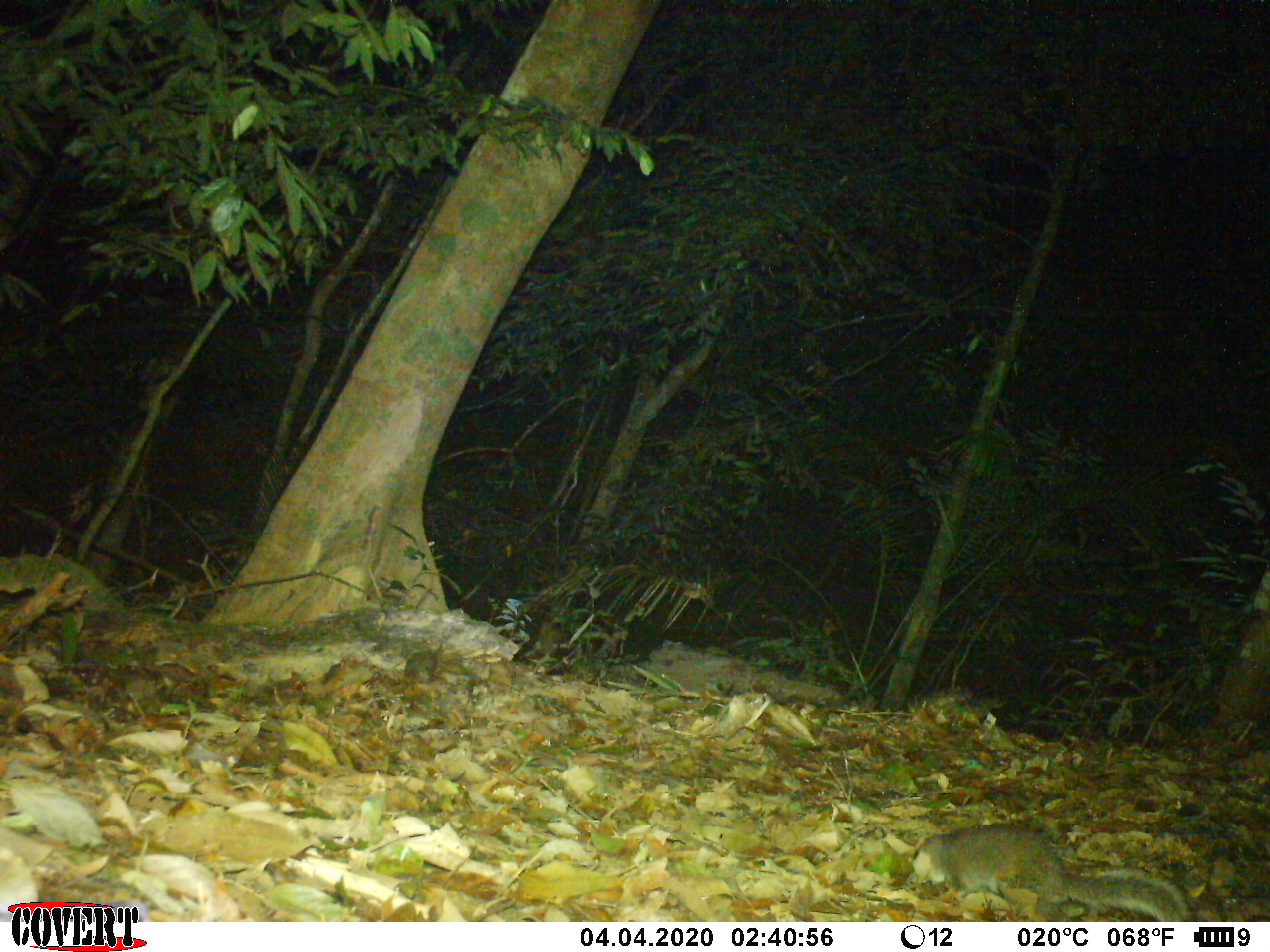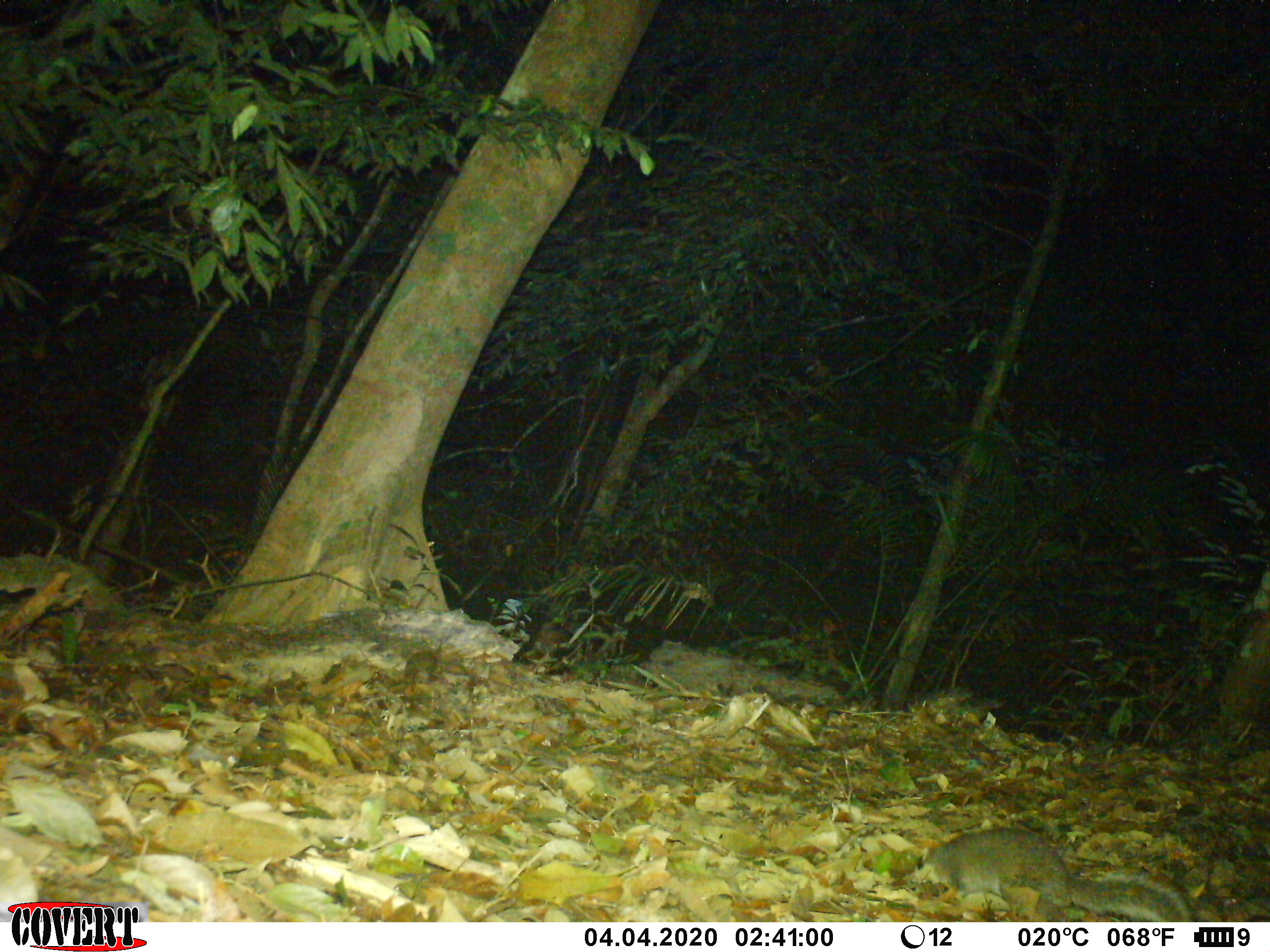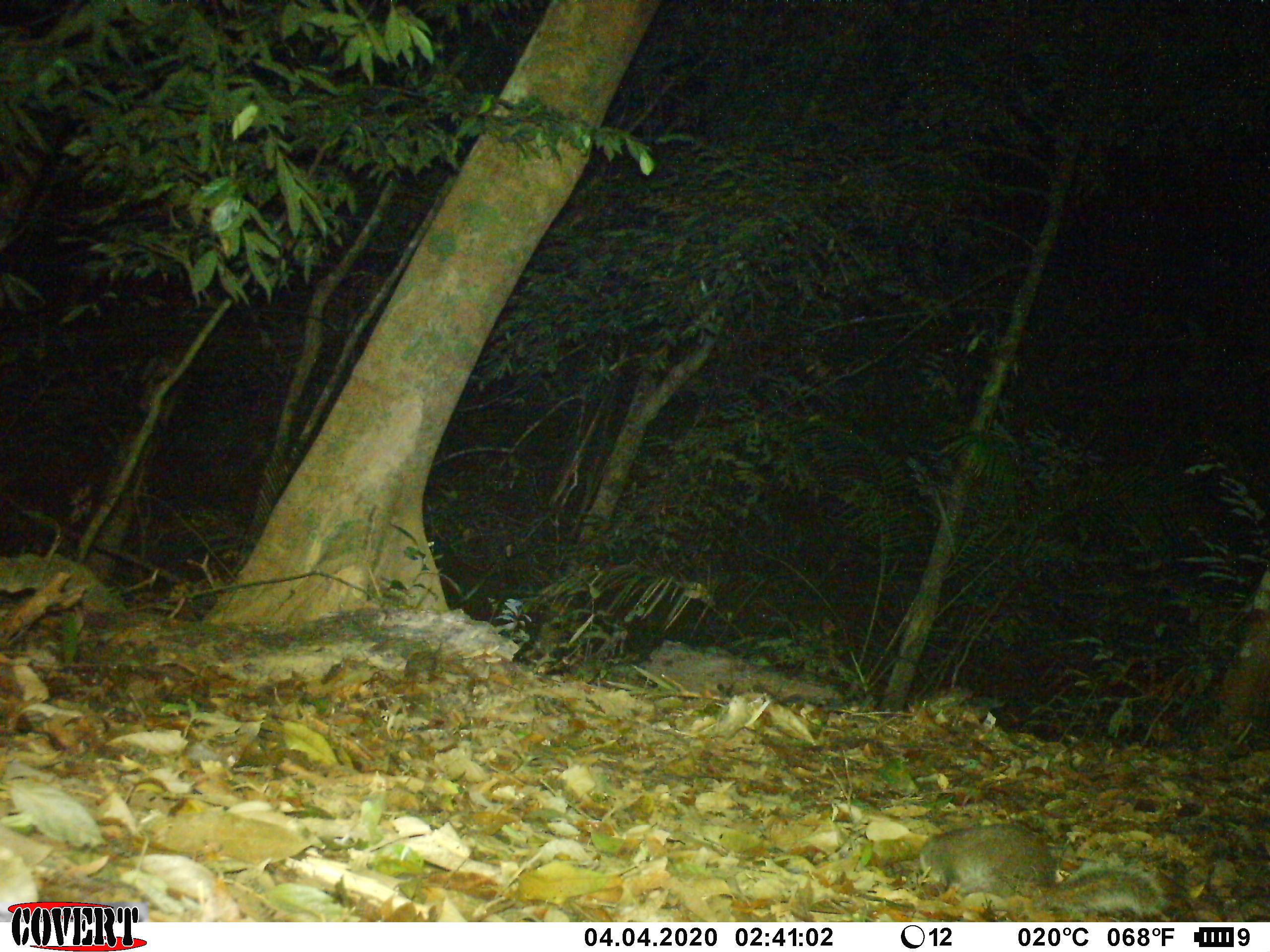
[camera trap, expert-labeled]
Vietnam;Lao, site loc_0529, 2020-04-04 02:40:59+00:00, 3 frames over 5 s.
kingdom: Animalia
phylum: Chordata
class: Mammalia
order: Carnivora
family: Mustelidae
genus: Melogale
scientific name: Melogale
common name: ferret badger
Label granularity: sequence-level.